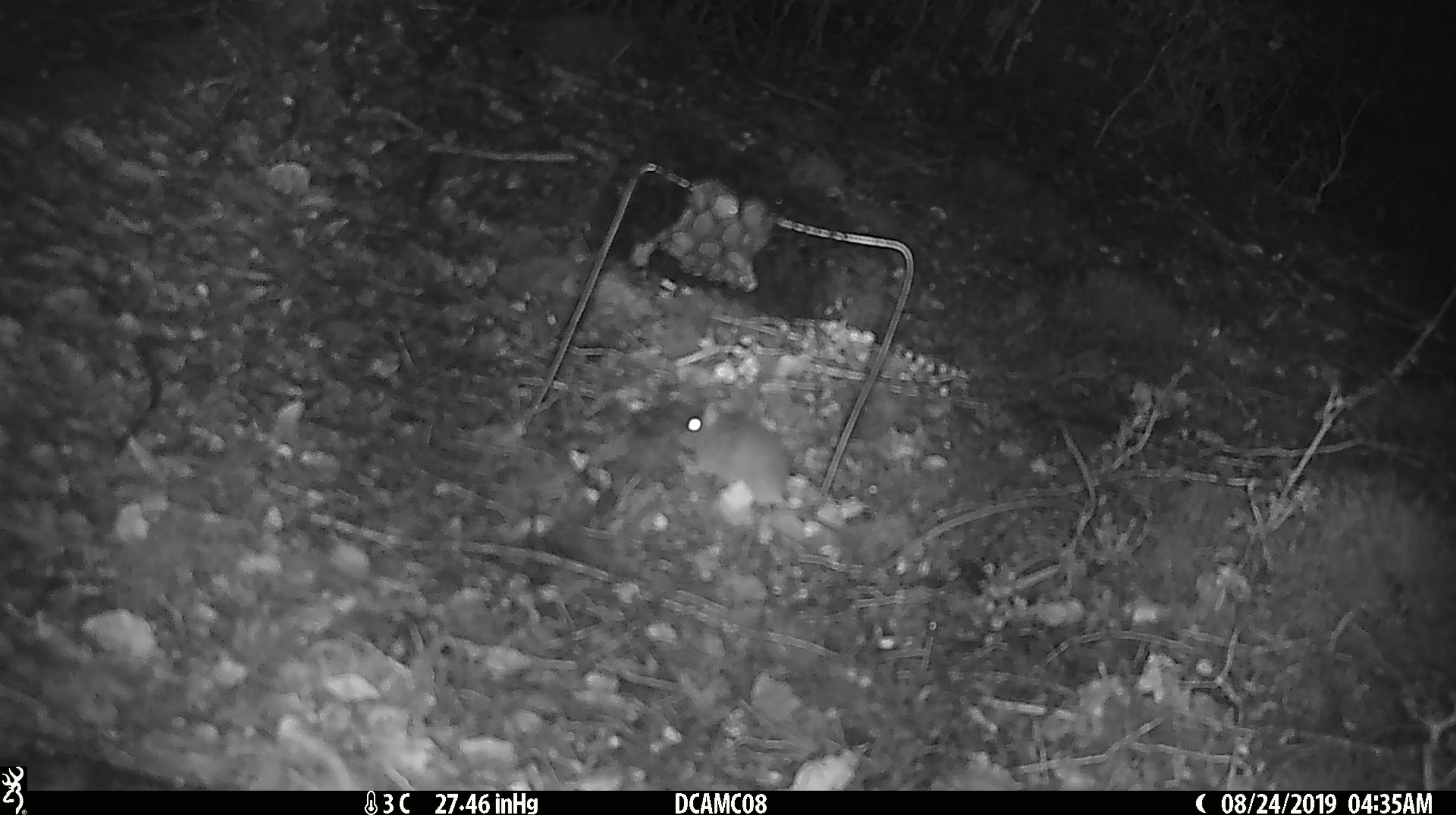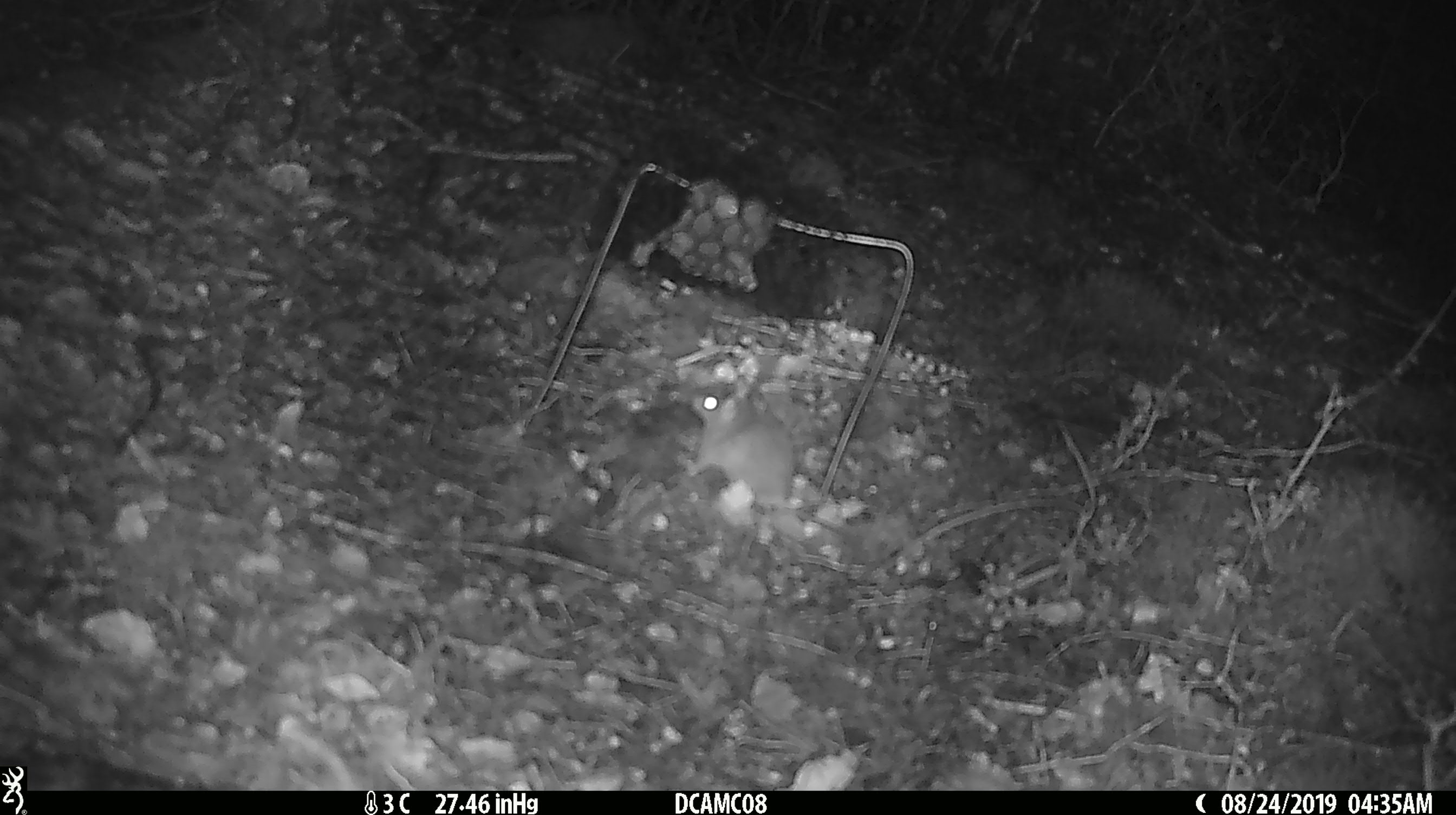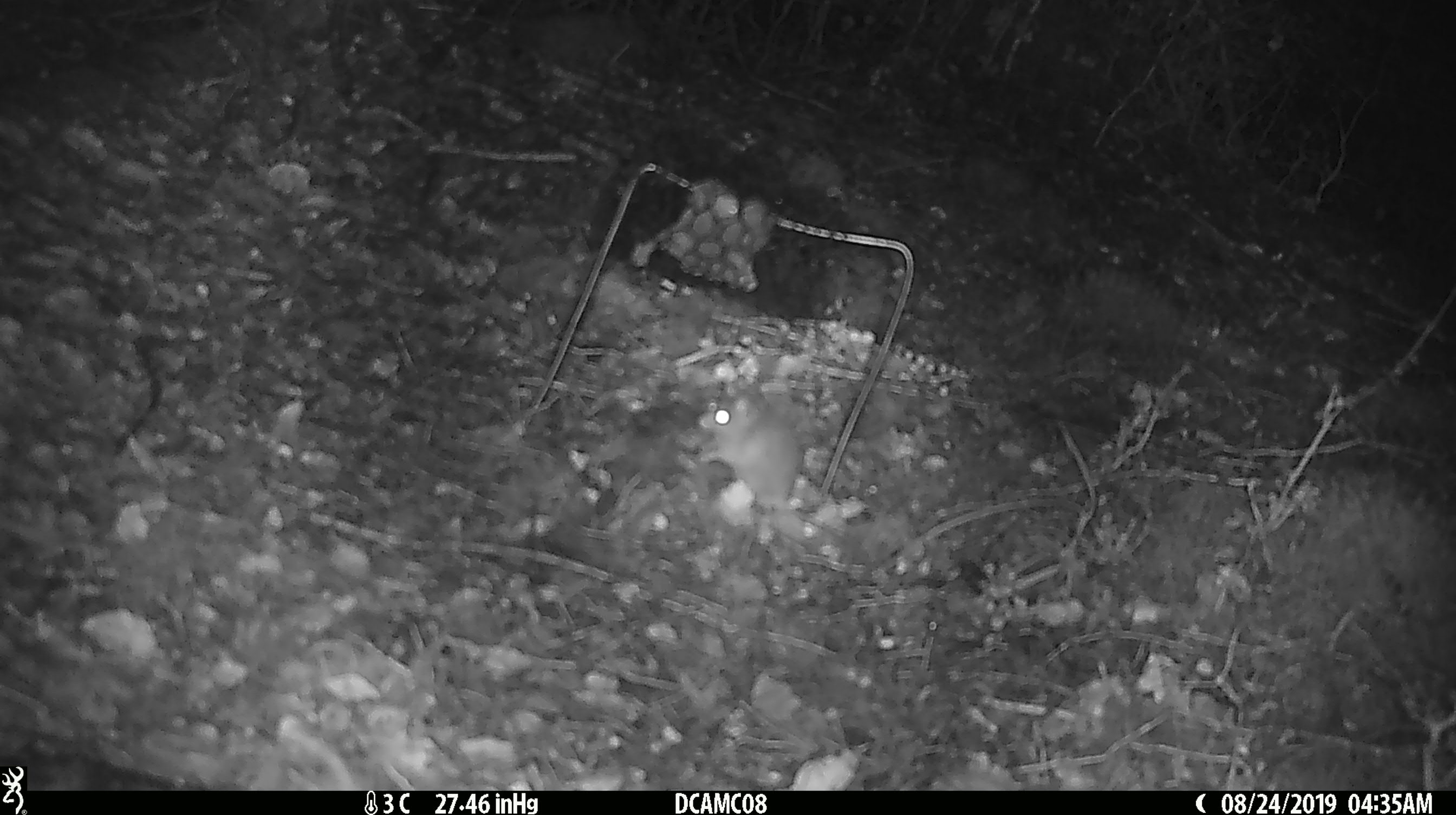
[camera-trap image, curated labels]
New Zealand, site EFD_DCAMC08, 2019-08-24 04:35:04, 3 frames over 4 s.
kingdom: Animalia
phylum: Chordata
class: Mammalia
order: Rodentia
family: Muridae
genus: Mus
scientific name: Mus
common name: mouse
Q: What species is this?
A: Mouse (Mus).